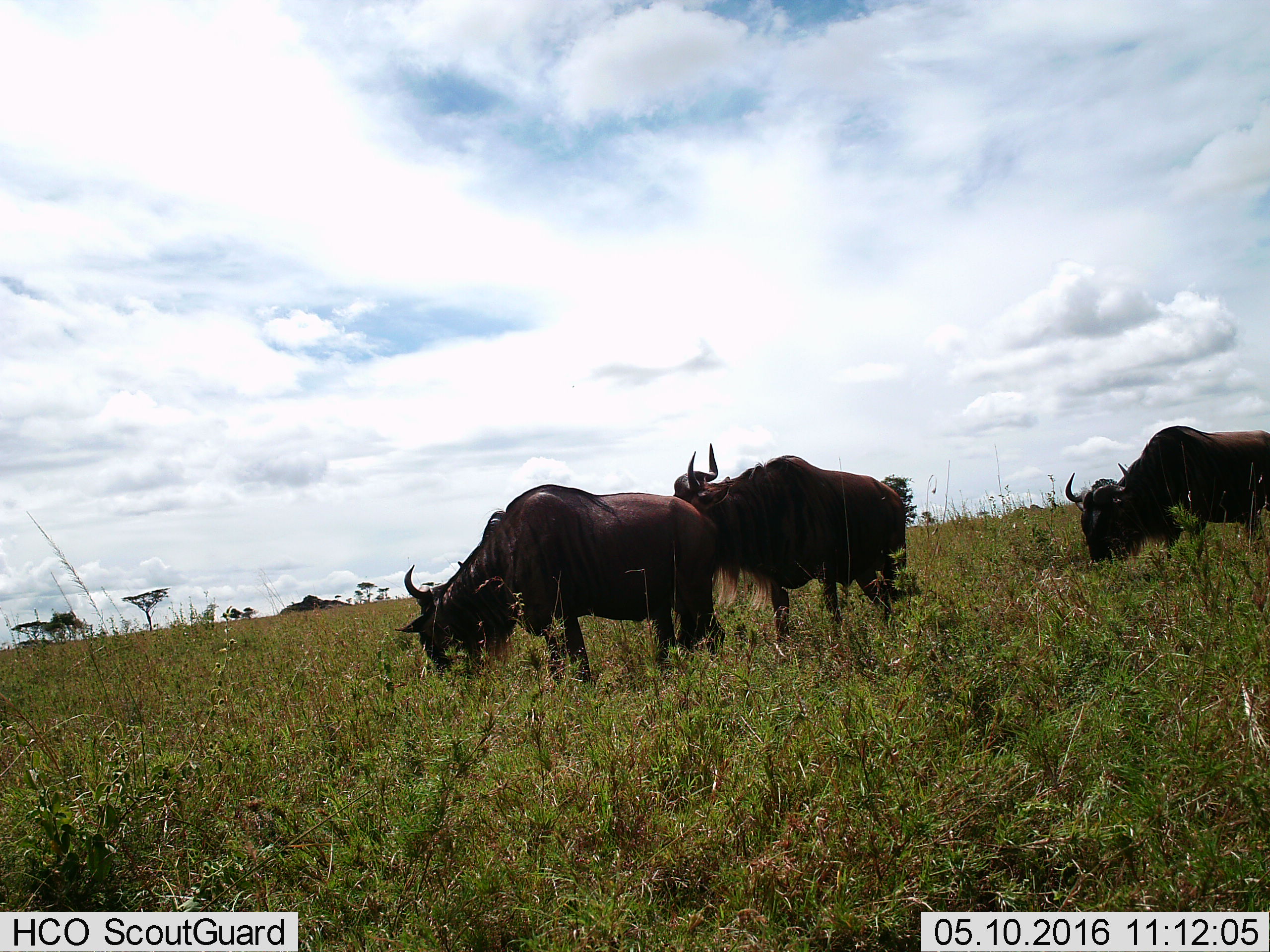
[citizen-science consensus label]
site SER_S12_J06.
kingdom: Animalia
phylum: Chordata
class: Mammalia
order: Artiodactyla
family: Bovidae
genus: Connochaetes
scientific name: Connochaetes taurinus taurinus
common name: blue wildebeest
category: wildebeestblue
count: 3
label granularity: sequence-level